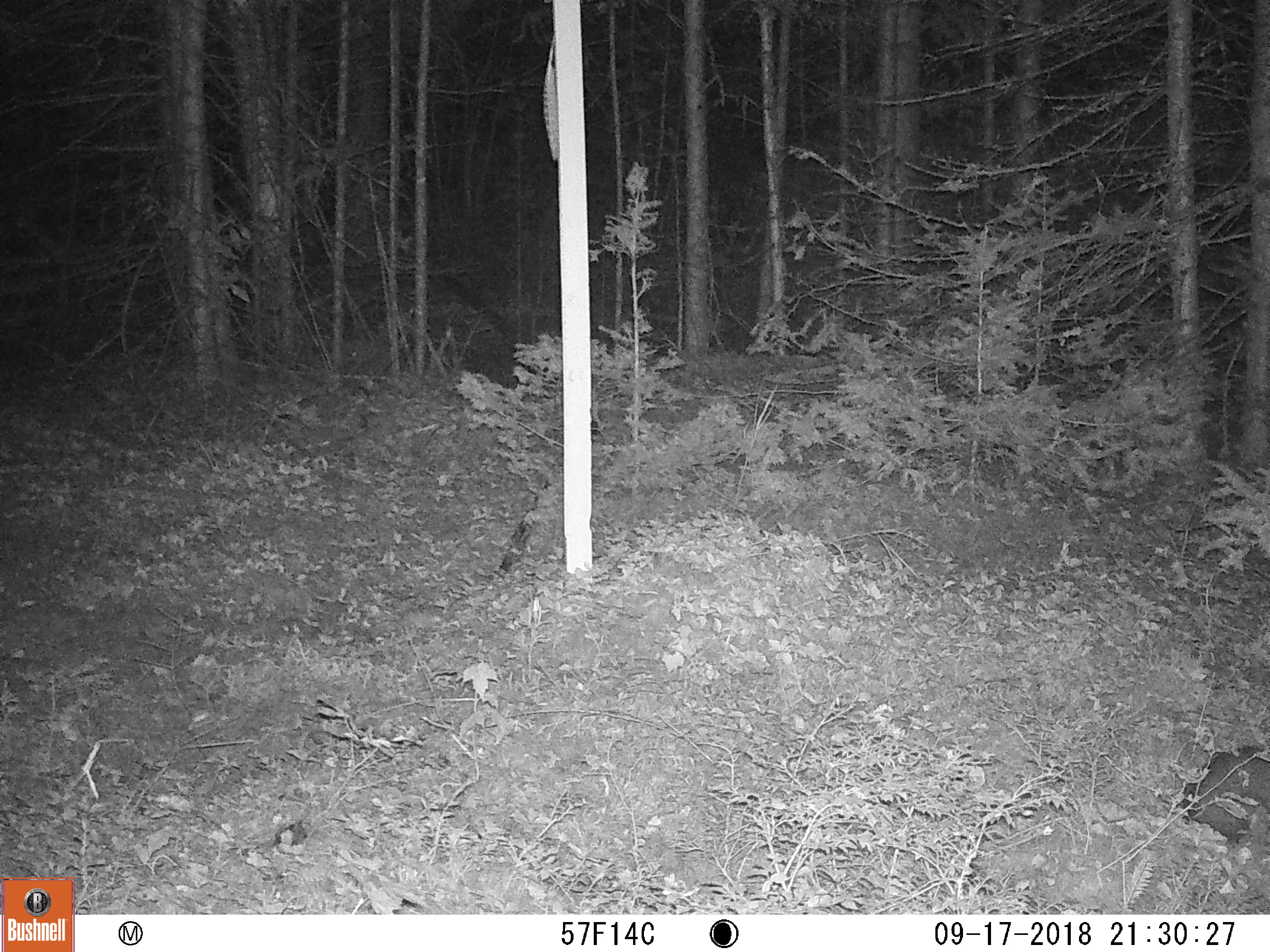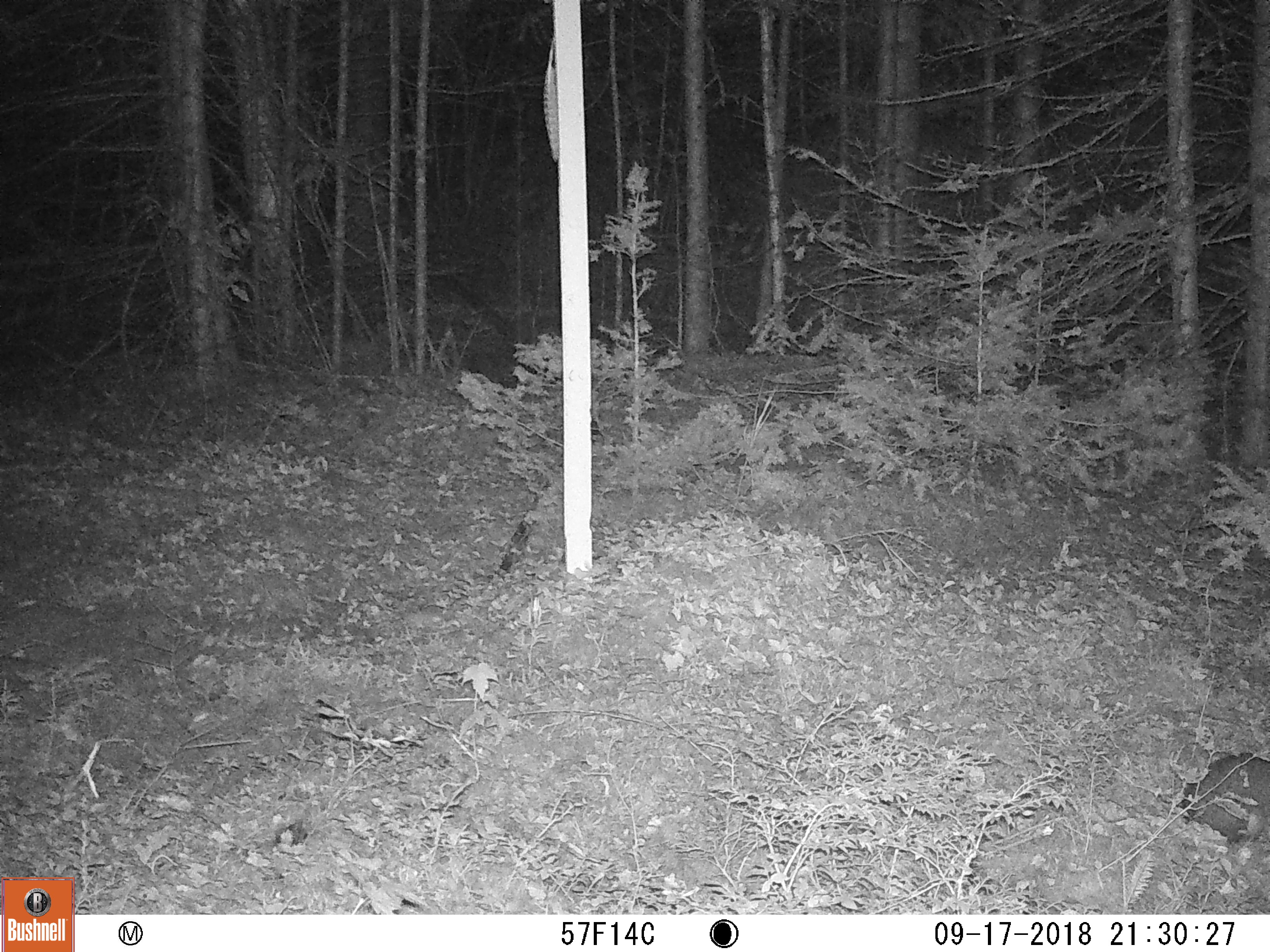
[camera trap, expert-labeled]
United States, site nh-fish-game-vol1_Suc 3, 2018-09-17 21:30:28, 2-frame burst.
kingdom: Animalia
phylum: Chordata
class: Mammalia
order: Lagomorpha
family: Leporidae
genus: Lepus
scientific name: Lepus americanus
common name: snowshoe hare